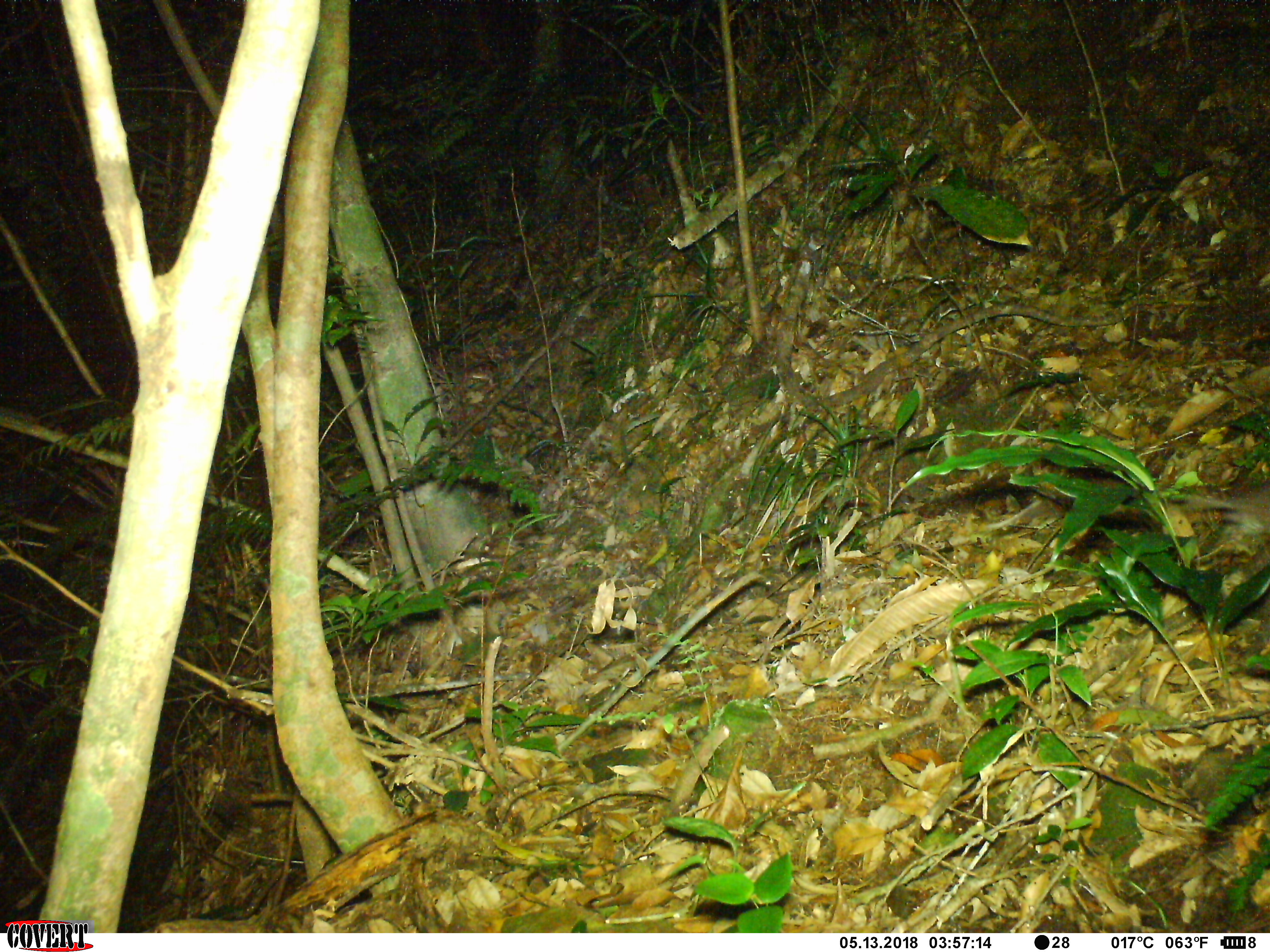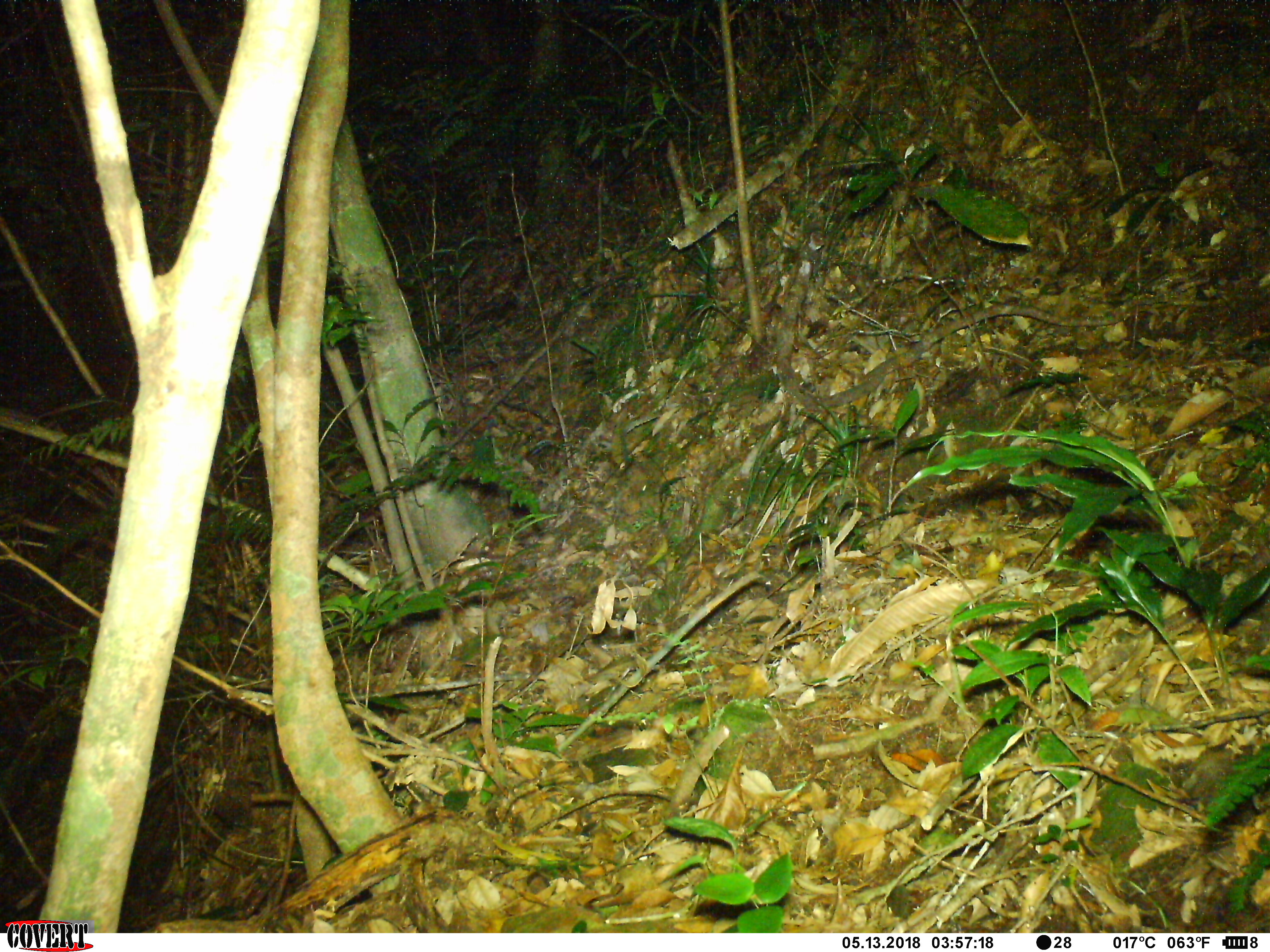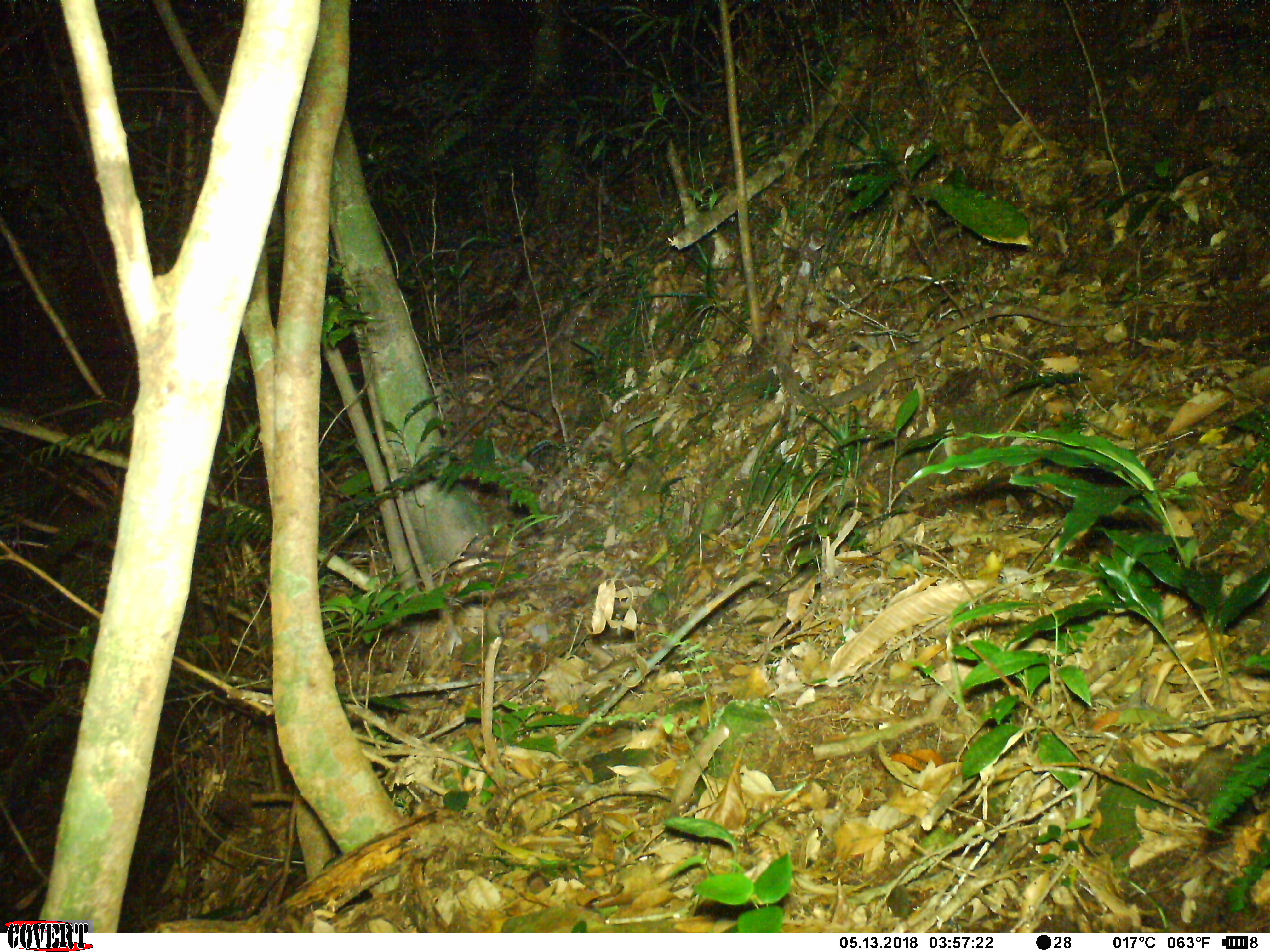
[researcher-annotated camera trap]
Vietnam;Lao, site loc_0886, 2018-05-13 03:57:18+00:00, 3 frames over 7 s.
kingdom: Animalia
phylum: Chordata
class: Mammalia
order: Rodentia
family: Muridae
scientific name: Muridae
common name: old-world mice and rats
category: unidentified murid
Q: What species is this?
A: Unidentified murid (old-world mice and rats) (Muridae).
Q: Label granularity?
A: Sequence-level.